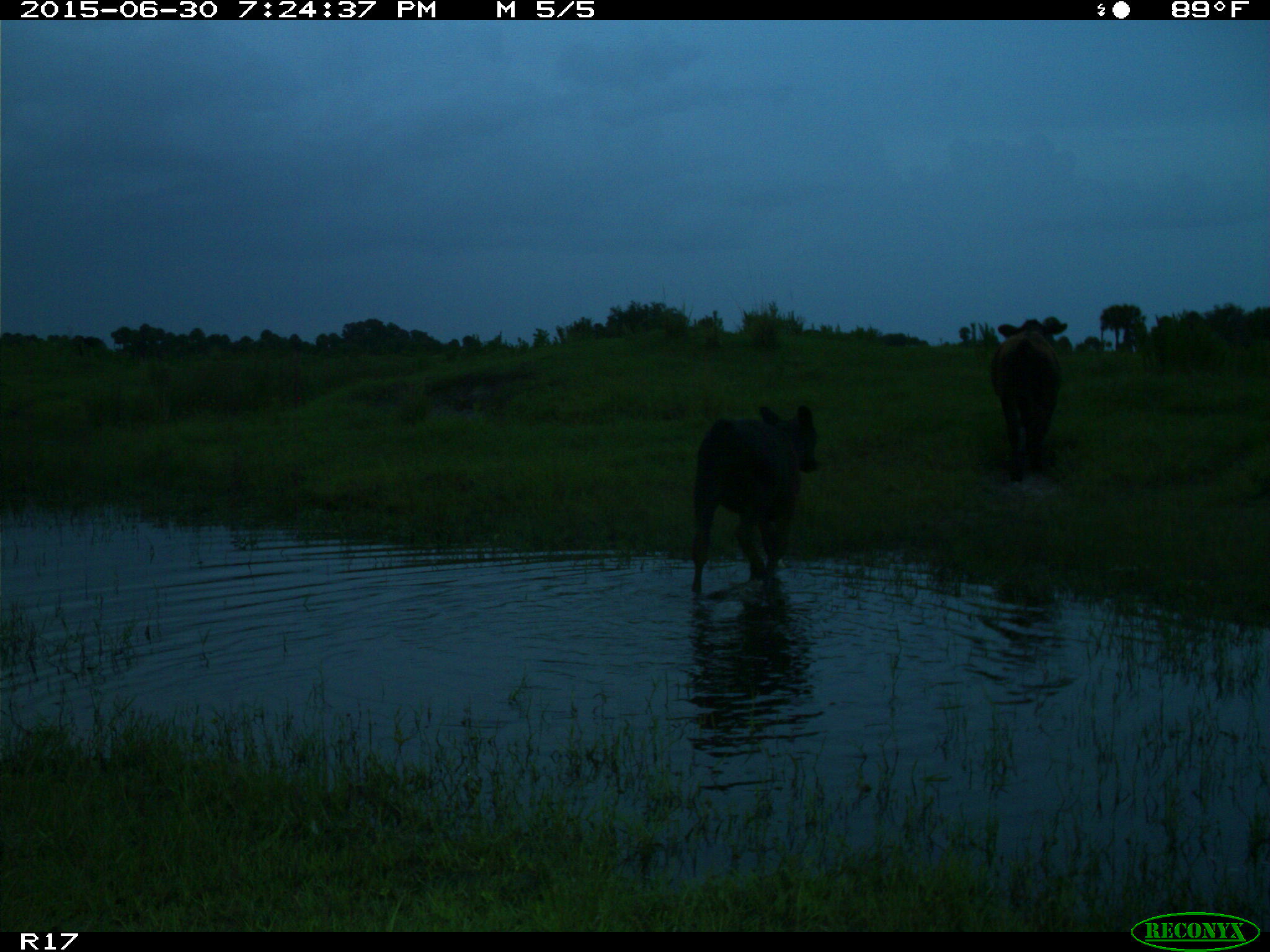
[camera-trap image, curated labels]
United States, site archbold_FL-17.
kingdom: Animalia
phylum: Chordata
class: Mammalia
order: Artiodactyla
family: Bovidae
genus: Bos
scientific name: Bos taurus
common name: domestic cow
Bos taurus (domestic cow).